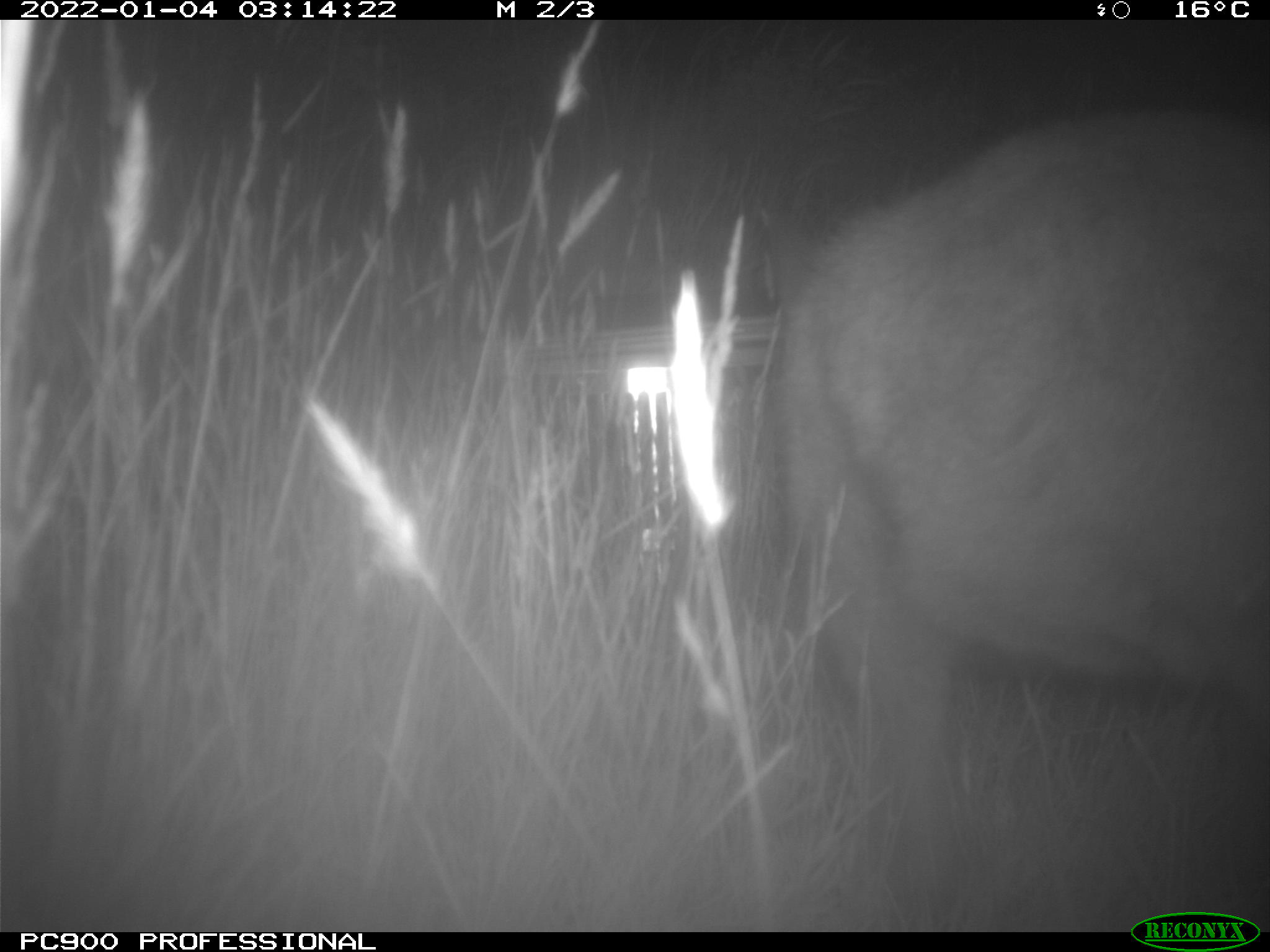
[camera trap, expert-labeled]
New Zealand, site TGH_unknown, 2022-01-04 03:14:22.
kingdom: Animalia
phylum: Chordata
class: Mammalia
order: Diprotodontia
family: Macropodidae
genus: Notamacropus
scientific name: Notamacropus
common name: wallaby